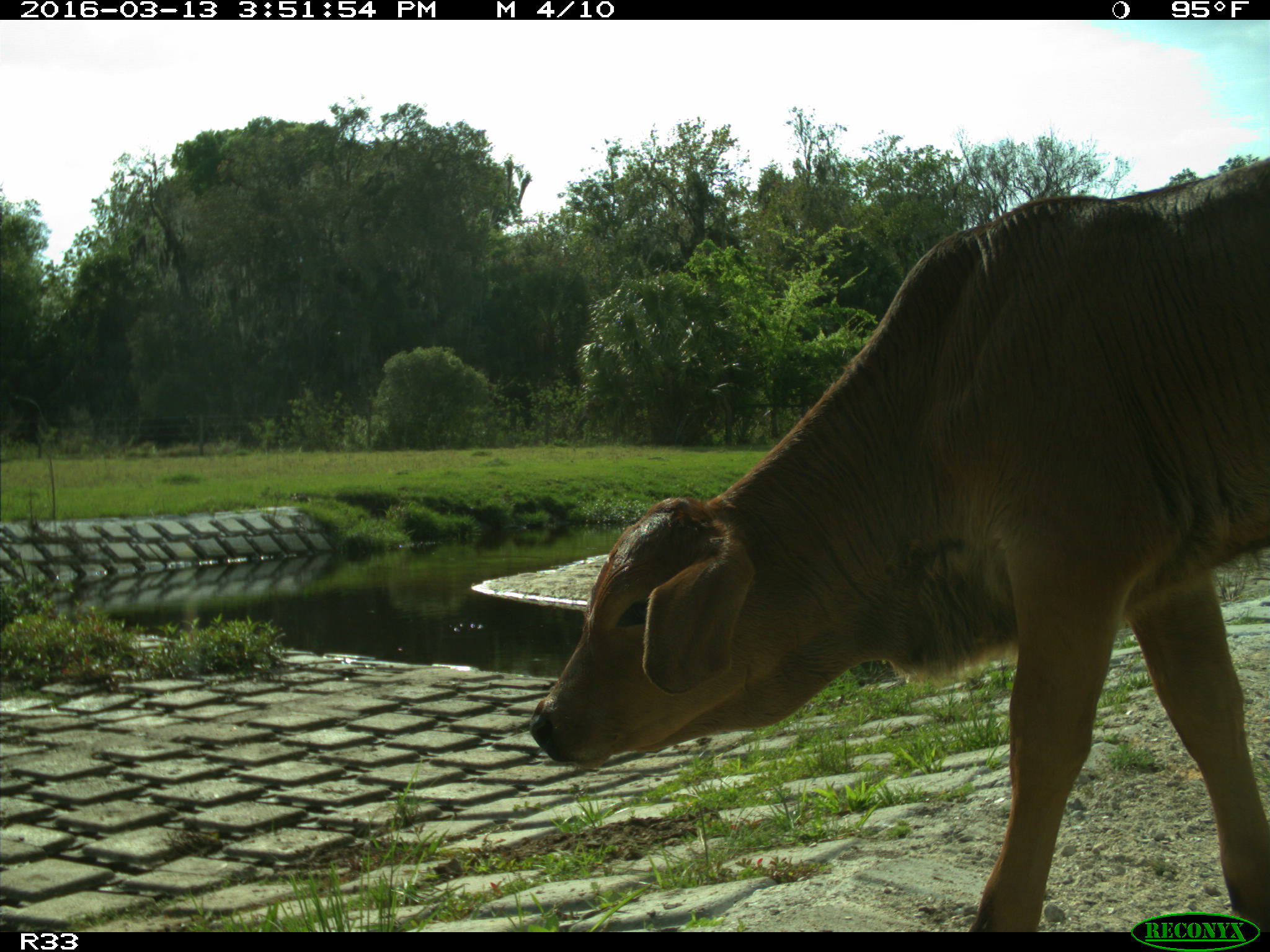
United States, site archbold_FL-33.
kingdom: Animalia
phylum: Chordata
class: Mammalia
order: Artiodactyla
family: Bovidae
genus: Bos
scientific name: Bos taurus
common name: domestic cow